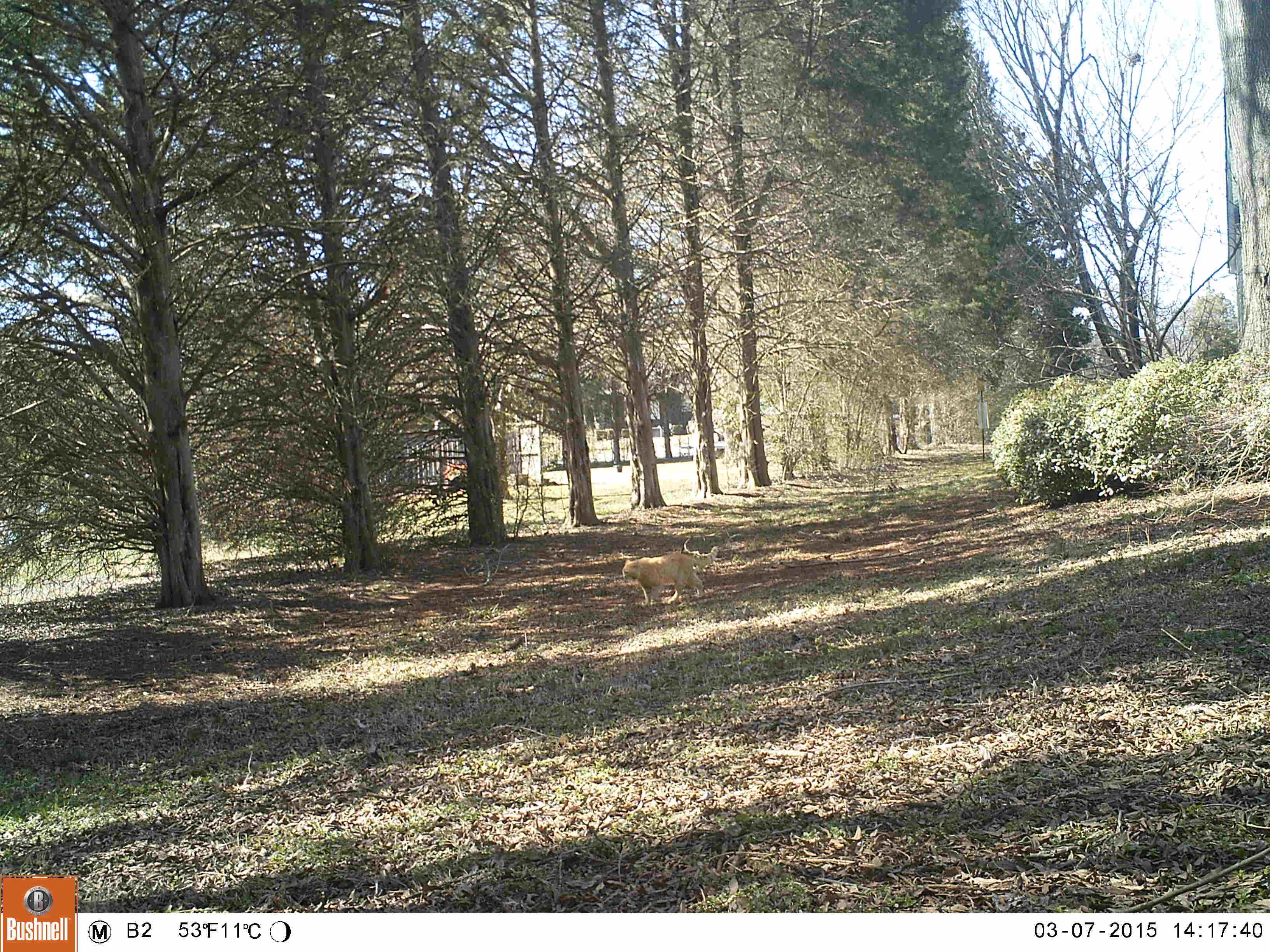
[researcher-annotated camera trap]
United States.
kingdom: Animalia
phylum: Chordata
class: Mammalia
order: Carnivora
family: Felidae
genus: Felis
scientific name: Felis catus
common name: domestic cat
Domestic Cat (Felis catus).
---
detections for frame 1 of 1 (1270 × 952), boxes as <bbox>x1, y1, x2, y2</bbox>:
Domestic Cat: <bbox>604, 536, 716, 608</bbox>